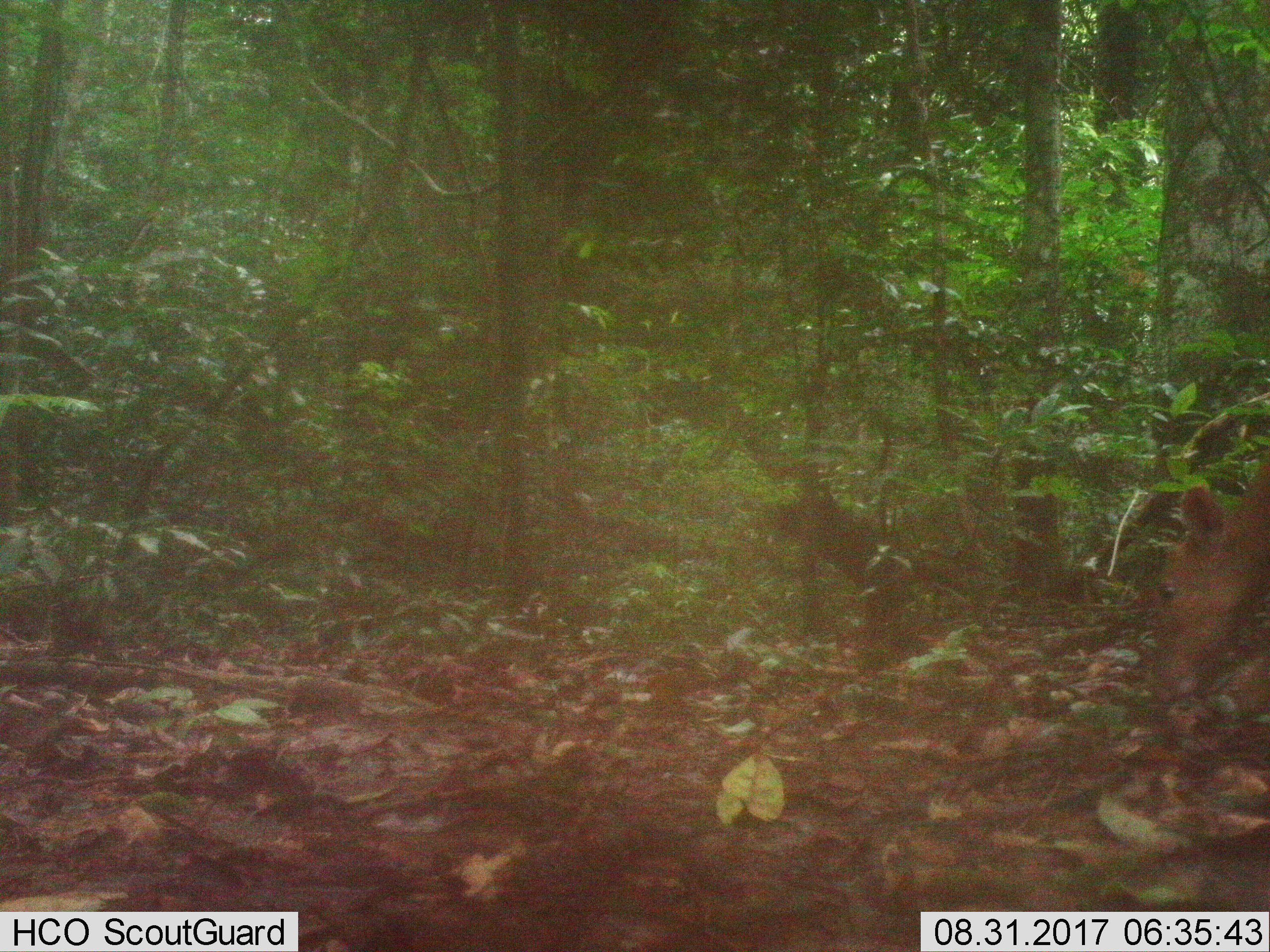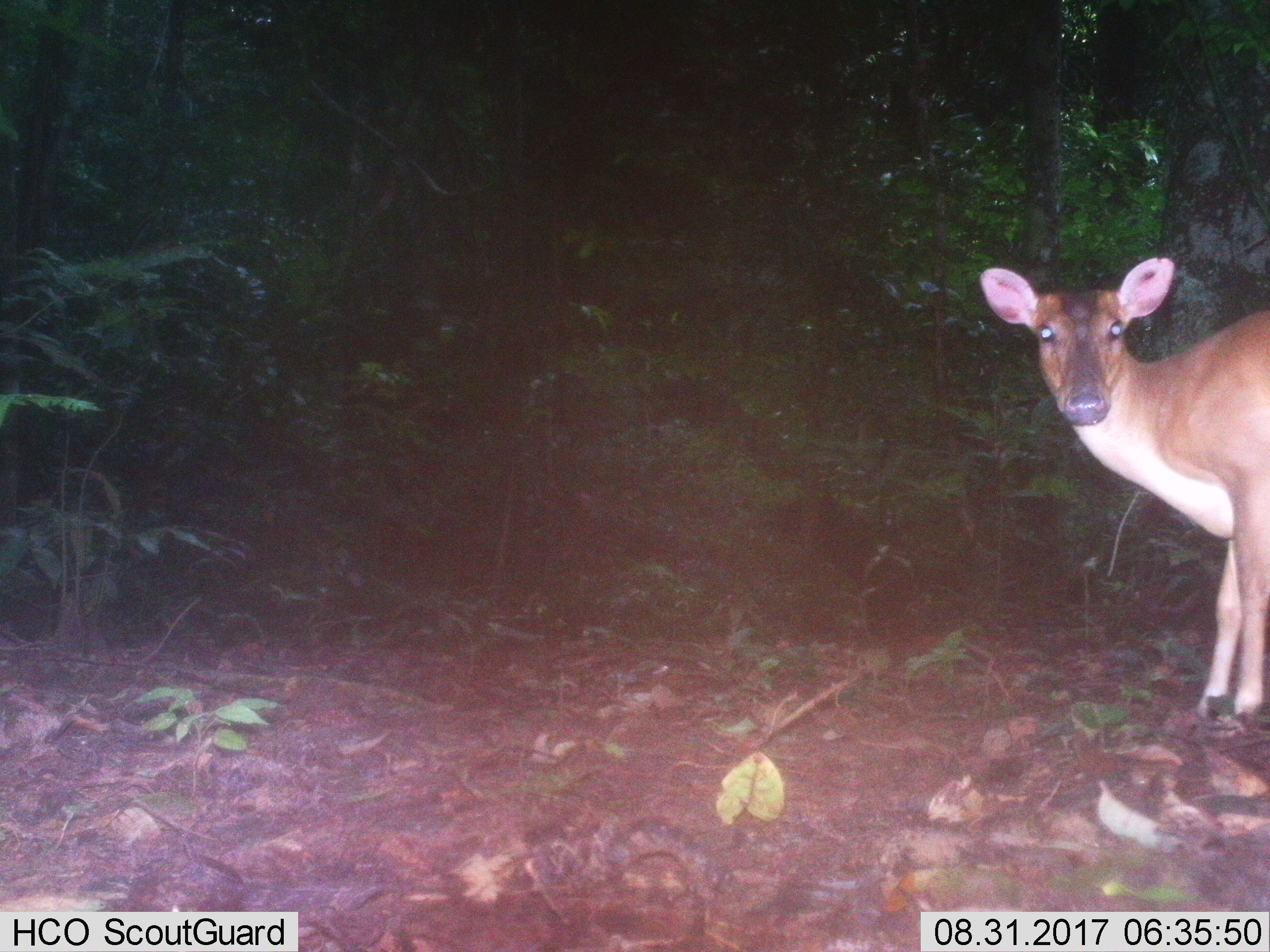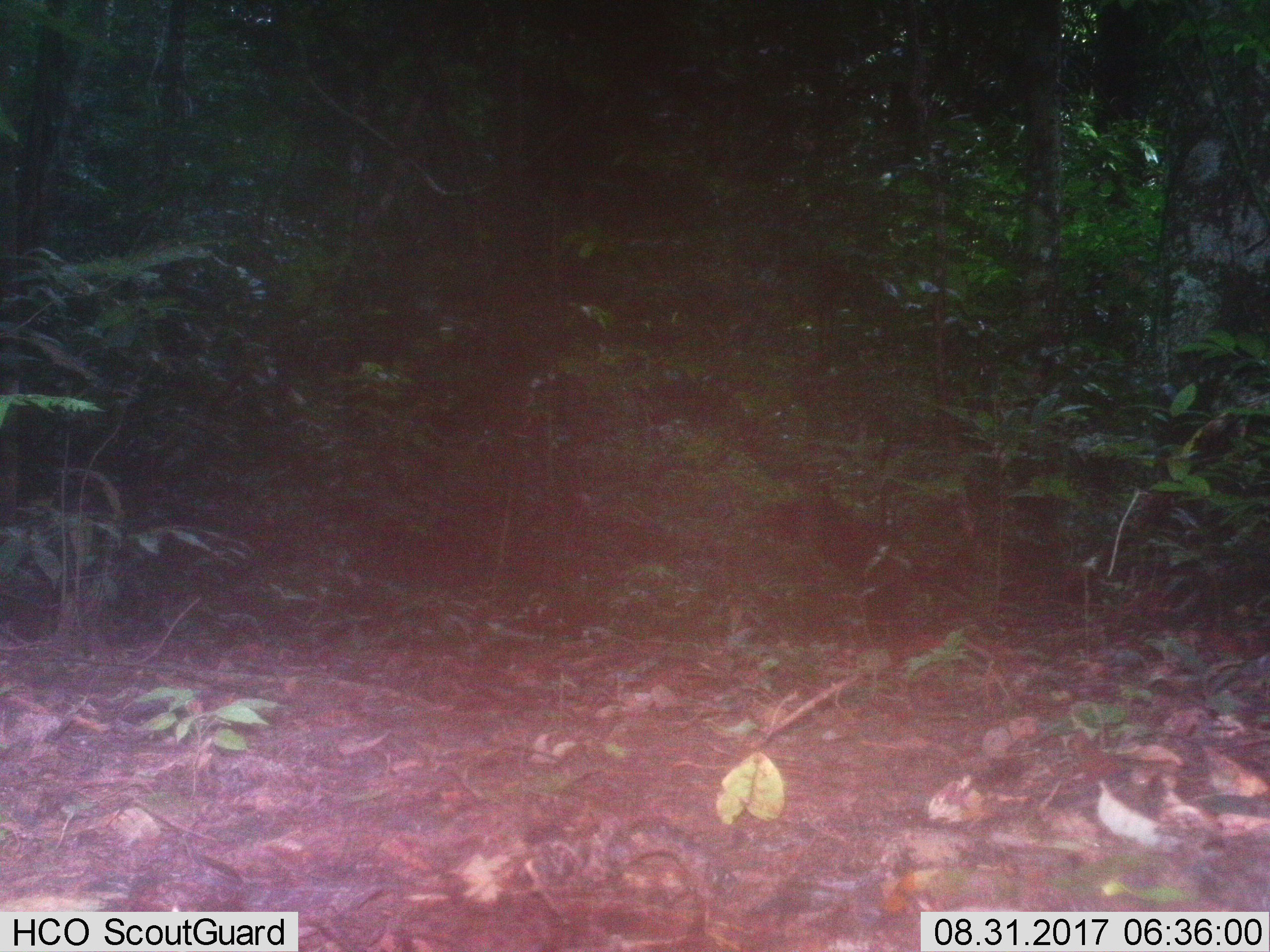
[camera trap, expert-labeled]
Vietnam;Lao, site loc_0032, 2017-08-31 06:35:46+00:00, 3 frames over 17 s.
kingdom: Animalia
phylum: Chordata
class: Mammalia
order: Artiodactyla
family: Cervidae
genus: Muntiacus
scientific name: Muntiacus vuquangensis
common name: large-antlered muntjac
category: large antlered muntjac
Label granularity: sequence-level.